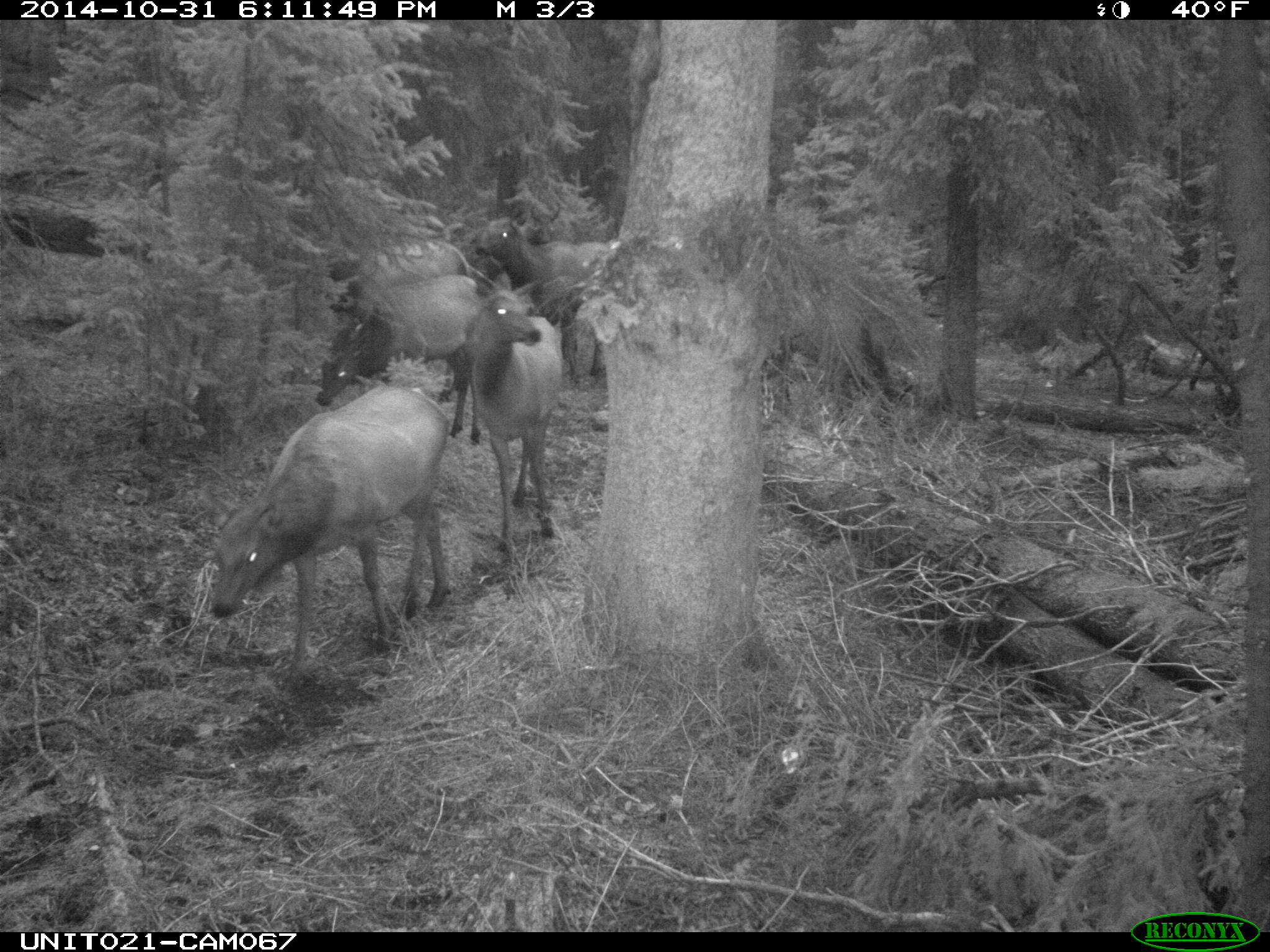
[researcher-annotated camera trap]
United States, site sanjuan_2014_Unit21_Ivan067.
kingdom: Animalia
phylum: Chordata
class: Mammalia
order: Artiodactyla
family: Cervidae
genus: Cervus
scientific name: Cervus elaphus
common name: red deer